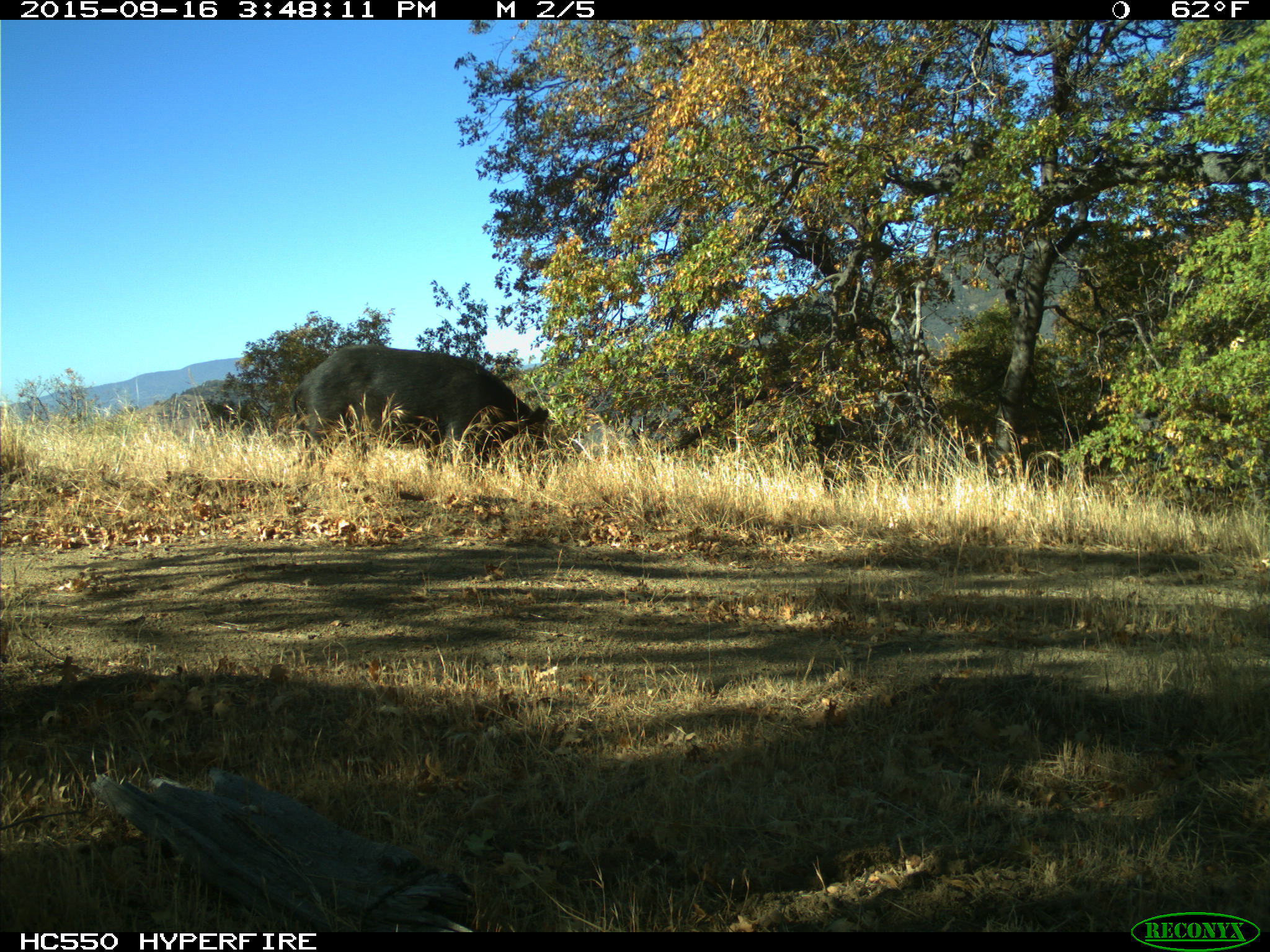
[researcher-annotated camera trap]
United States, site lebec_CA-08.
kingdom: Animalia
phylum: Chordata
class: Mammalia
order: Artiodactyla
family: Suidae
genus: Sus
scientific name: Sus scrofa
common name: wild boar